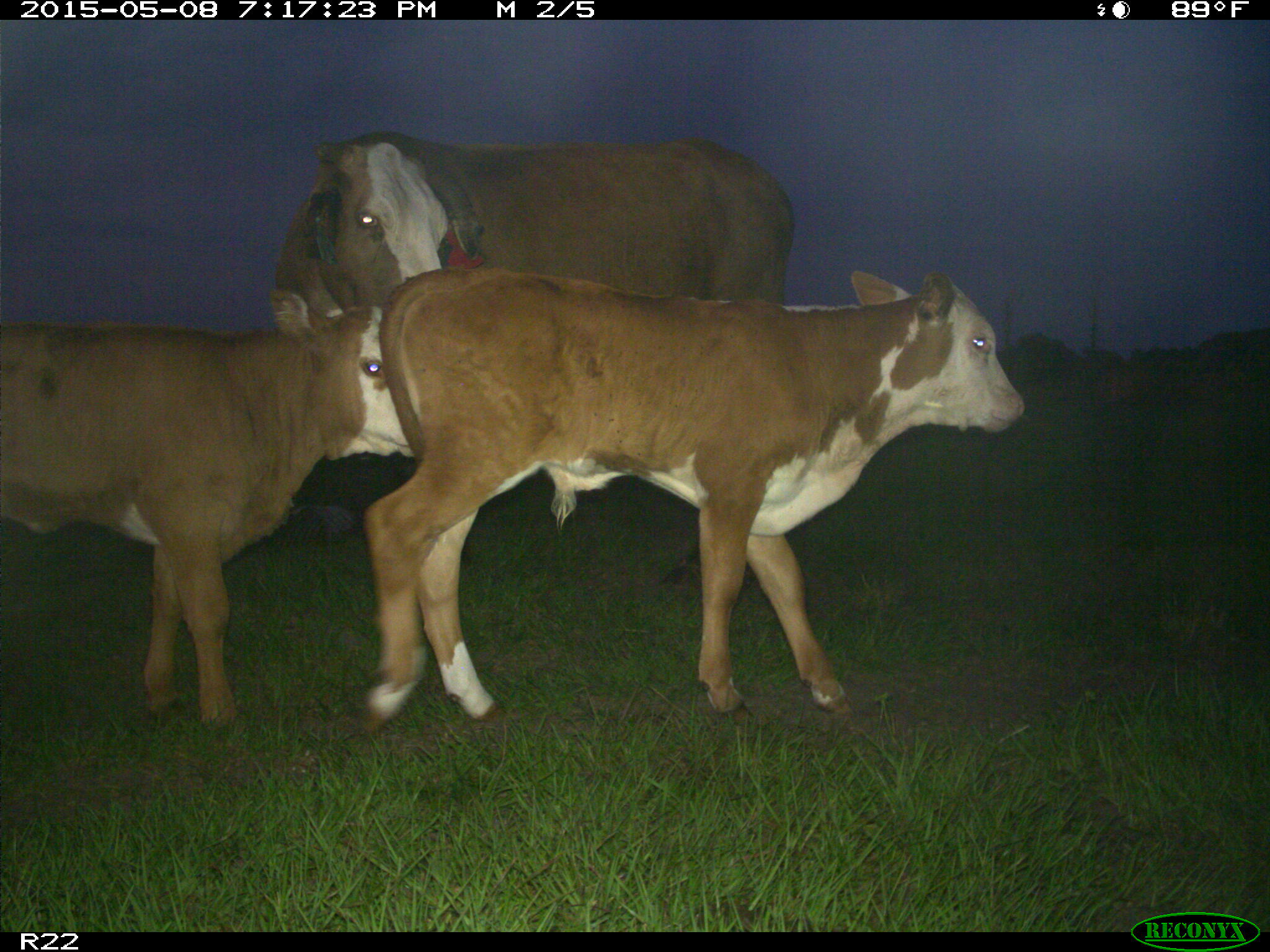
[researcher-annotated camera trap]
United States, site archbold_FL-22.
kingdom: Animalia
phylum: Chordata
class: Mammalia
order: Artiodactyla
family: Bovidae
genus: Bos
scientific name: Bos taurus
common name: domestic cow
Bos taurus (domestic cow).